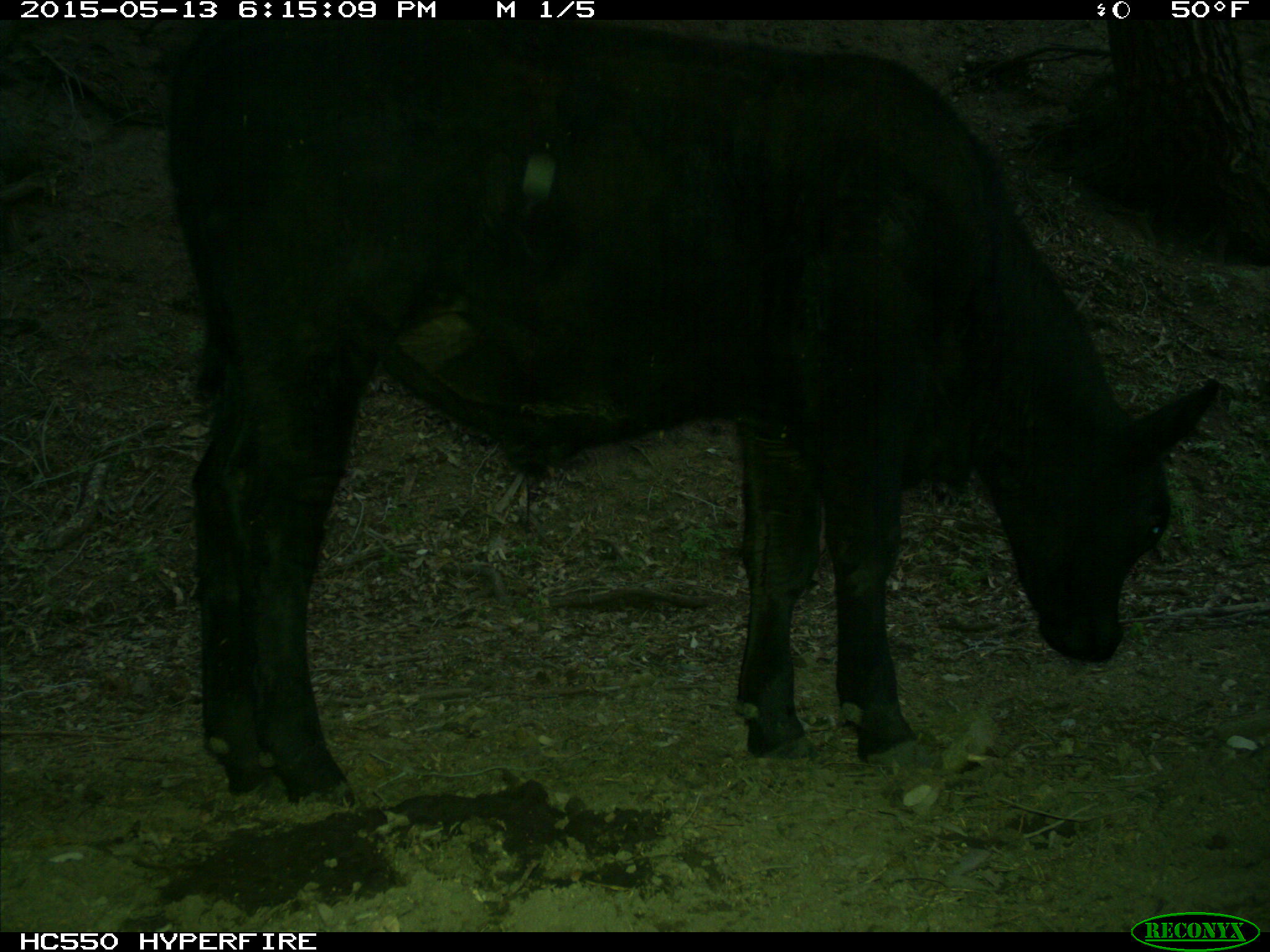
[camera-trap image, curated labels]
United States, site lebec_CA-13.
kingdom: Animalia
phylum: Chordata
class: Mammalia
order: Artiodactyla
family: Bovidae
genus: Bos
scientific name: Bos taurus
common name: domestic cow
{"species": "Bos taurus (domestic cow)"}